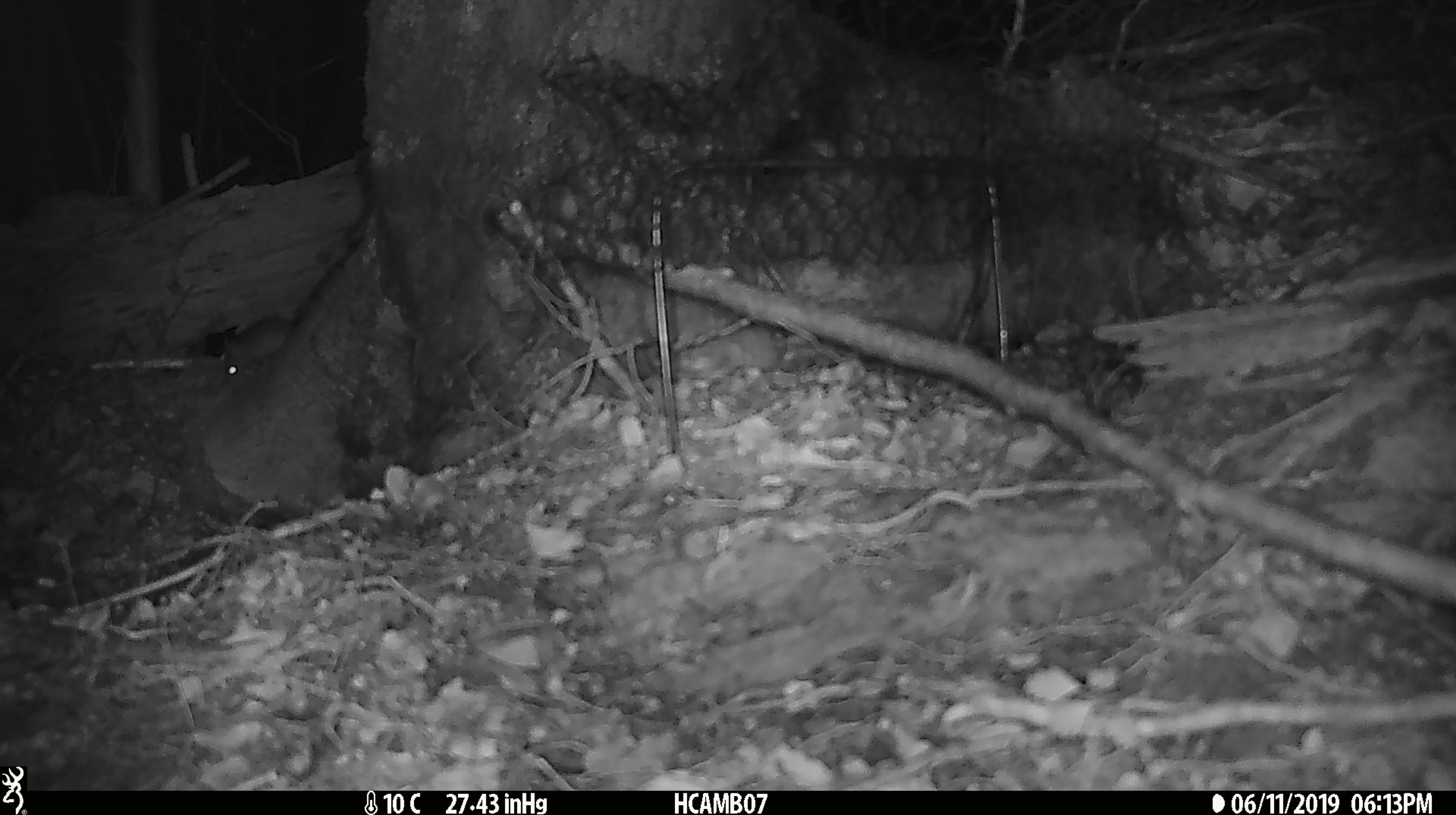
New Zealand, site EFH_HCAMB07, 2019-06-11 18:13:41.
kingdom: Animalia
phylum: Chordata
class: Mammalia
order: Rodentia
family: Muridae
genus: Mus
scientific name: Mus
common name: mouse